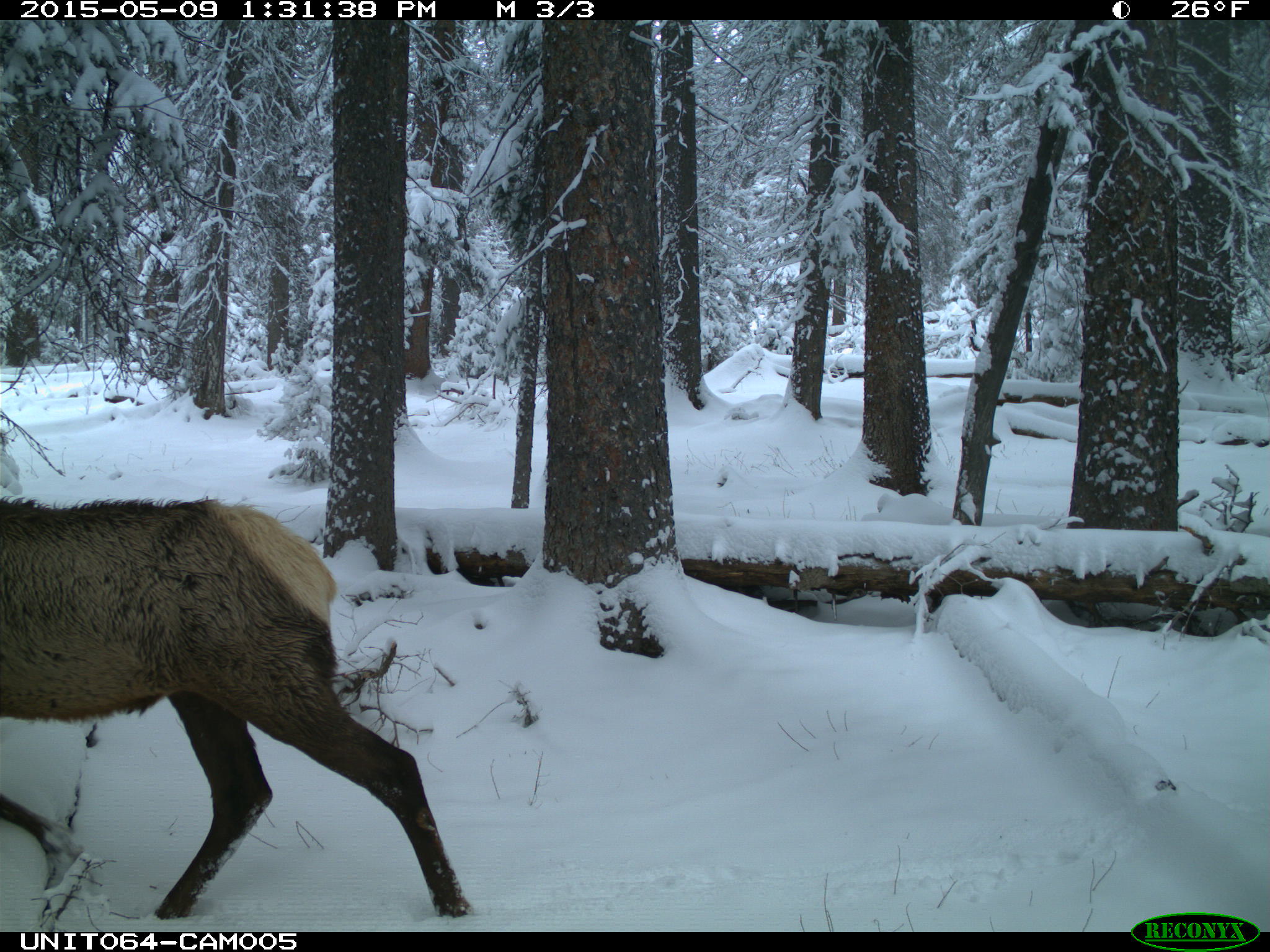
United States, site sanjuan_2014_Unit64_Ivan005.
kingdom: Animalia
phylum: Chordata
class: Mammalia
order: Artiodactyla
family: Cervidae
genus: Cervus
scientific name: Cervus elaphus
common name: red deer